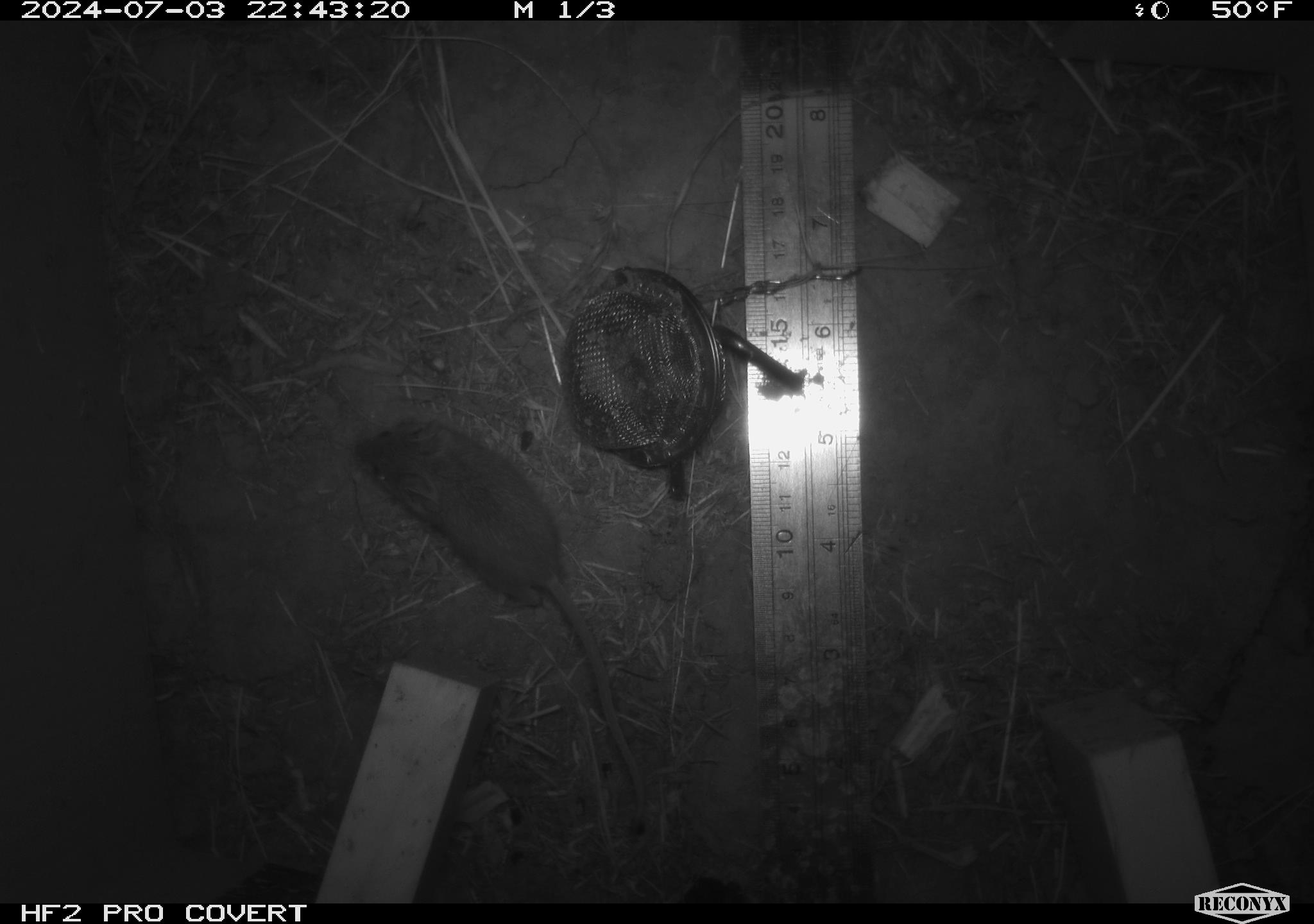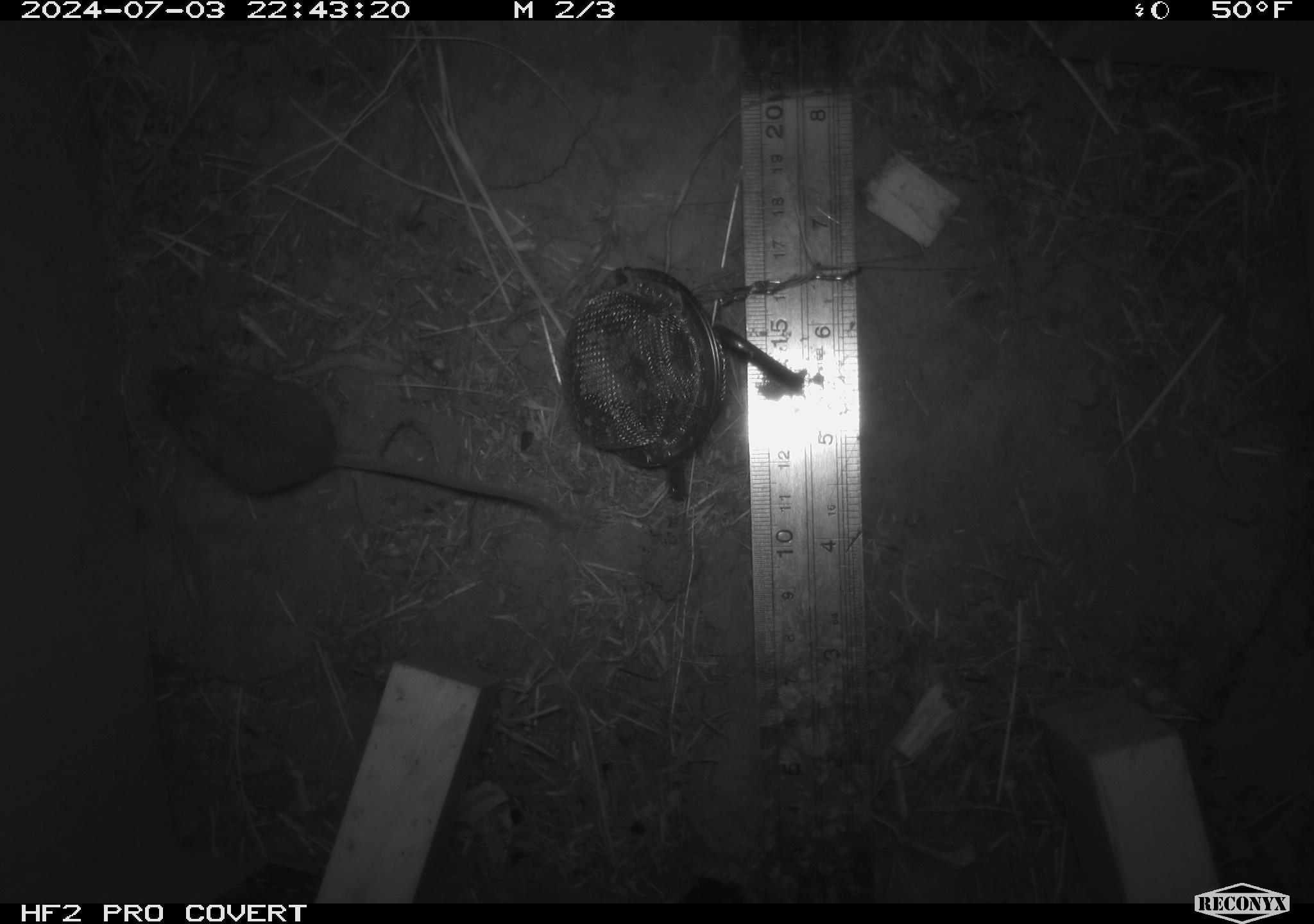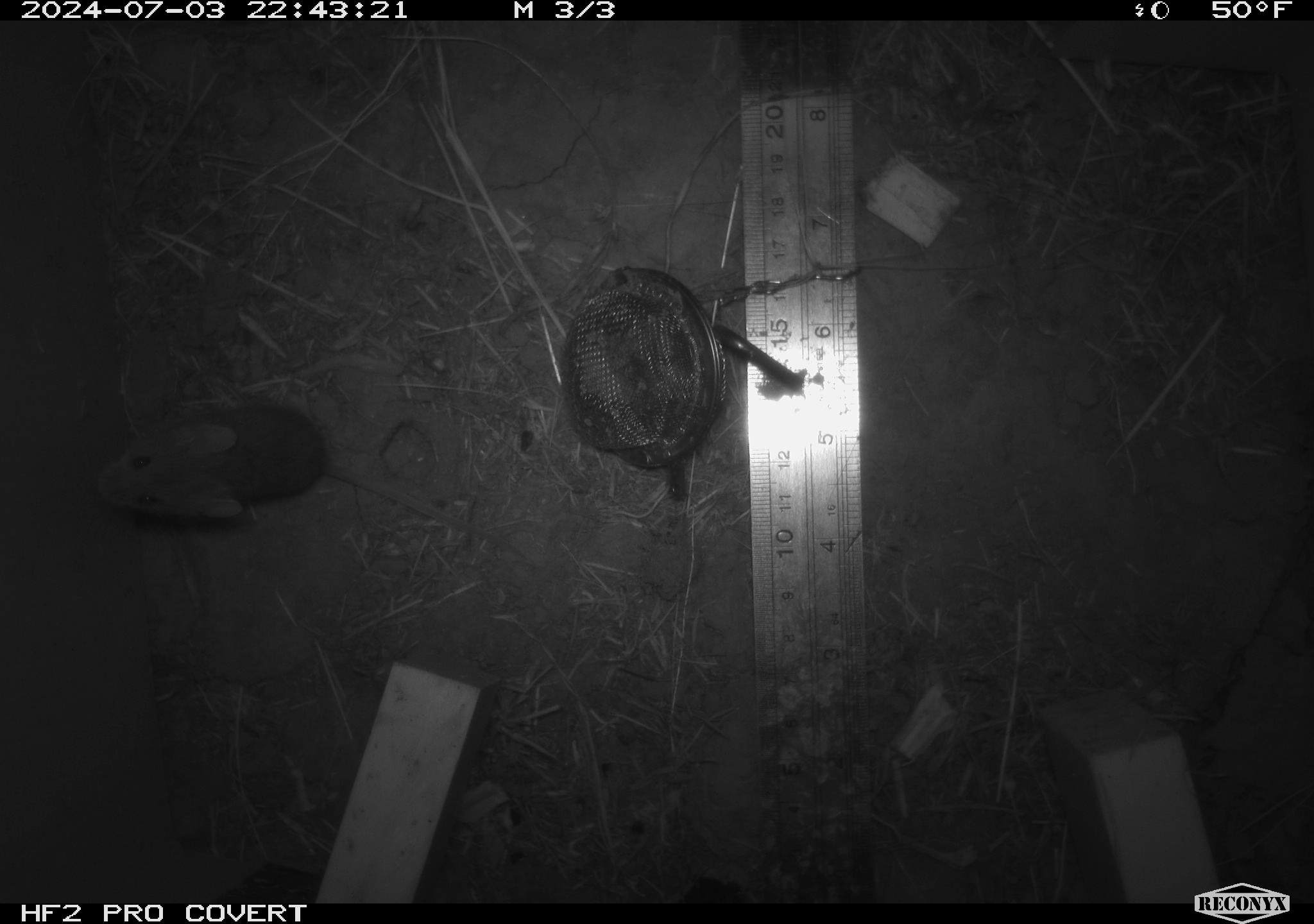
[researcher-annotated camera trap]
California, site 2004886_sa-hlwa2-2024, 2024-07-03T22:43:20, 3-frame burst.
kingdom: Animalia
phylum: Chordata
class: Mammalia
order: Rodentia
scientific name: Rodentia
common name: mouse species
Mouse species (Rodentia).